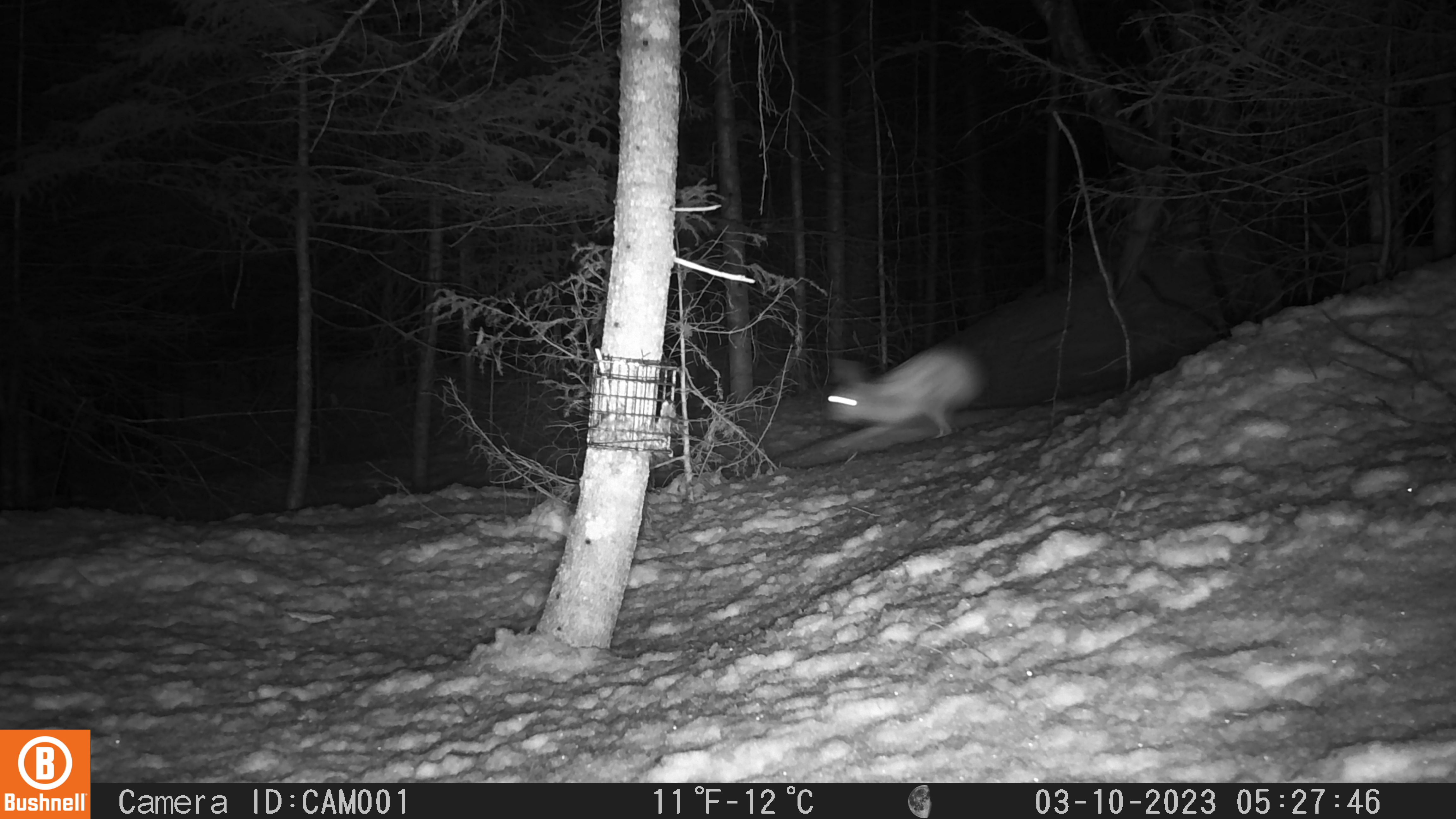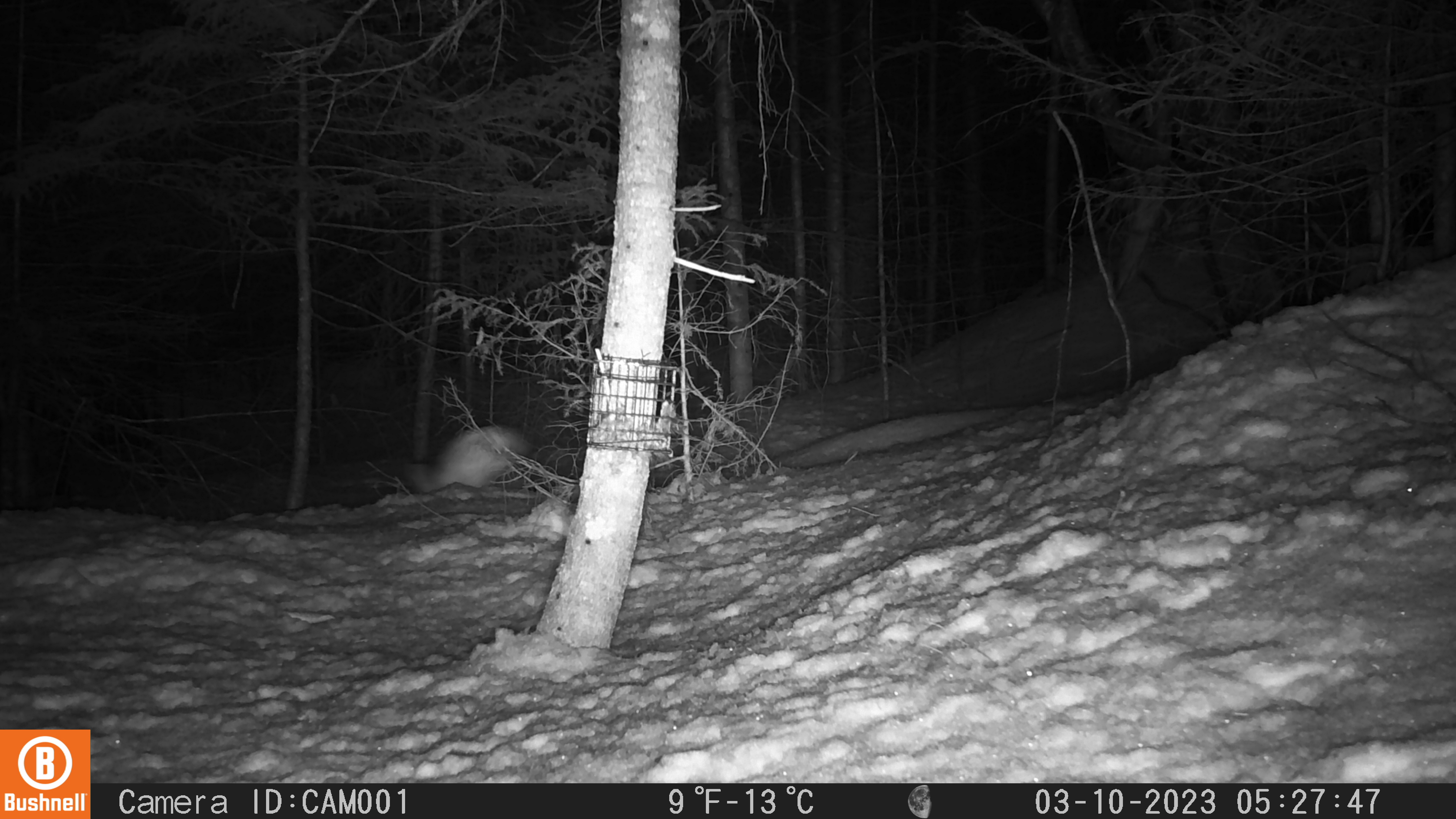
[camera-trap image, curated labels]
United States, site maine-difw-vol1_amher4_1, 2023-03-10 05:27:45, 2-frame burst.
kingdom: Animalia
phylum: Chordata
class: Mammalia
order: Lagomorpha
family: Leporidae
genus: Lepus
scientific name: Lepus americanus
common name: snowshoe hare